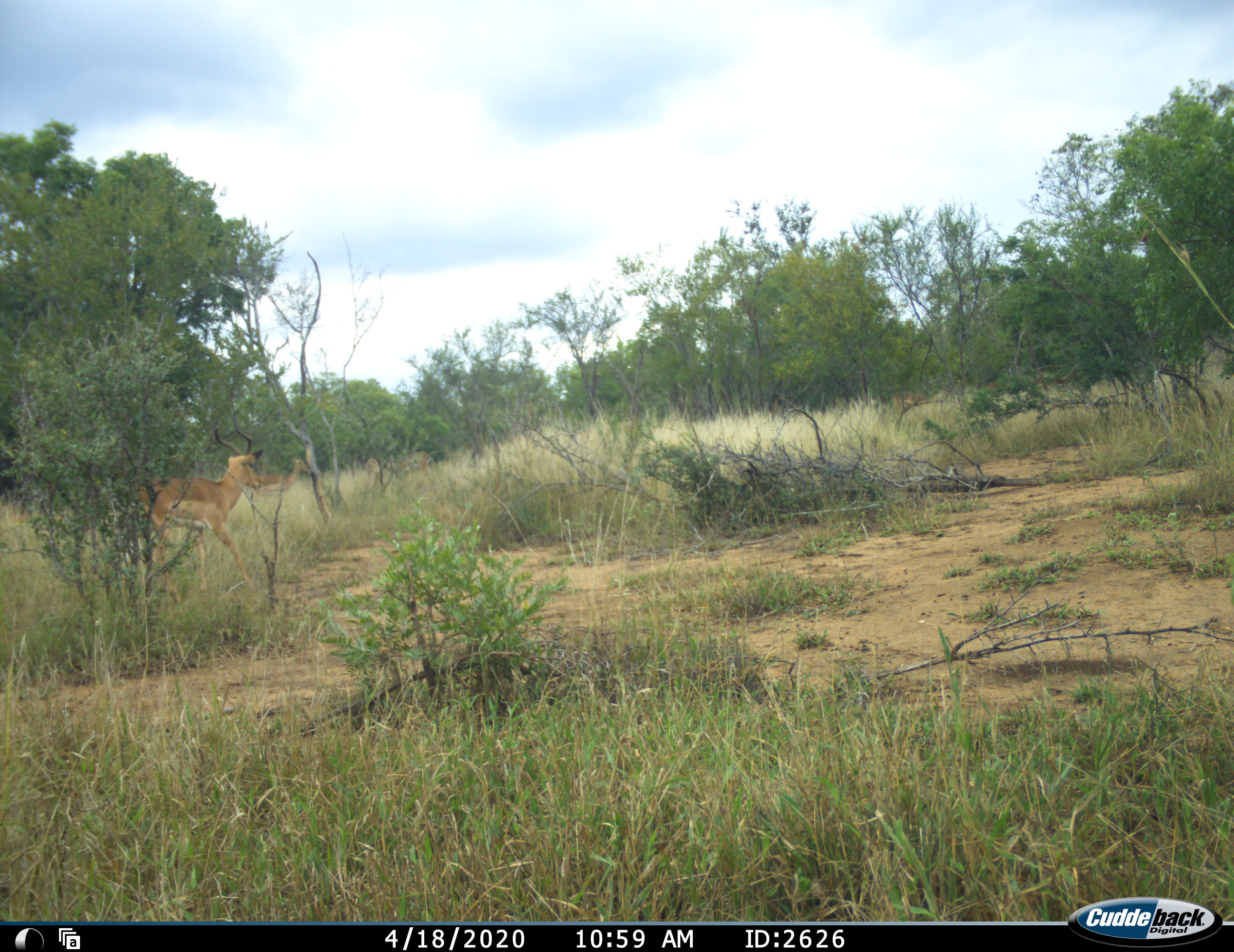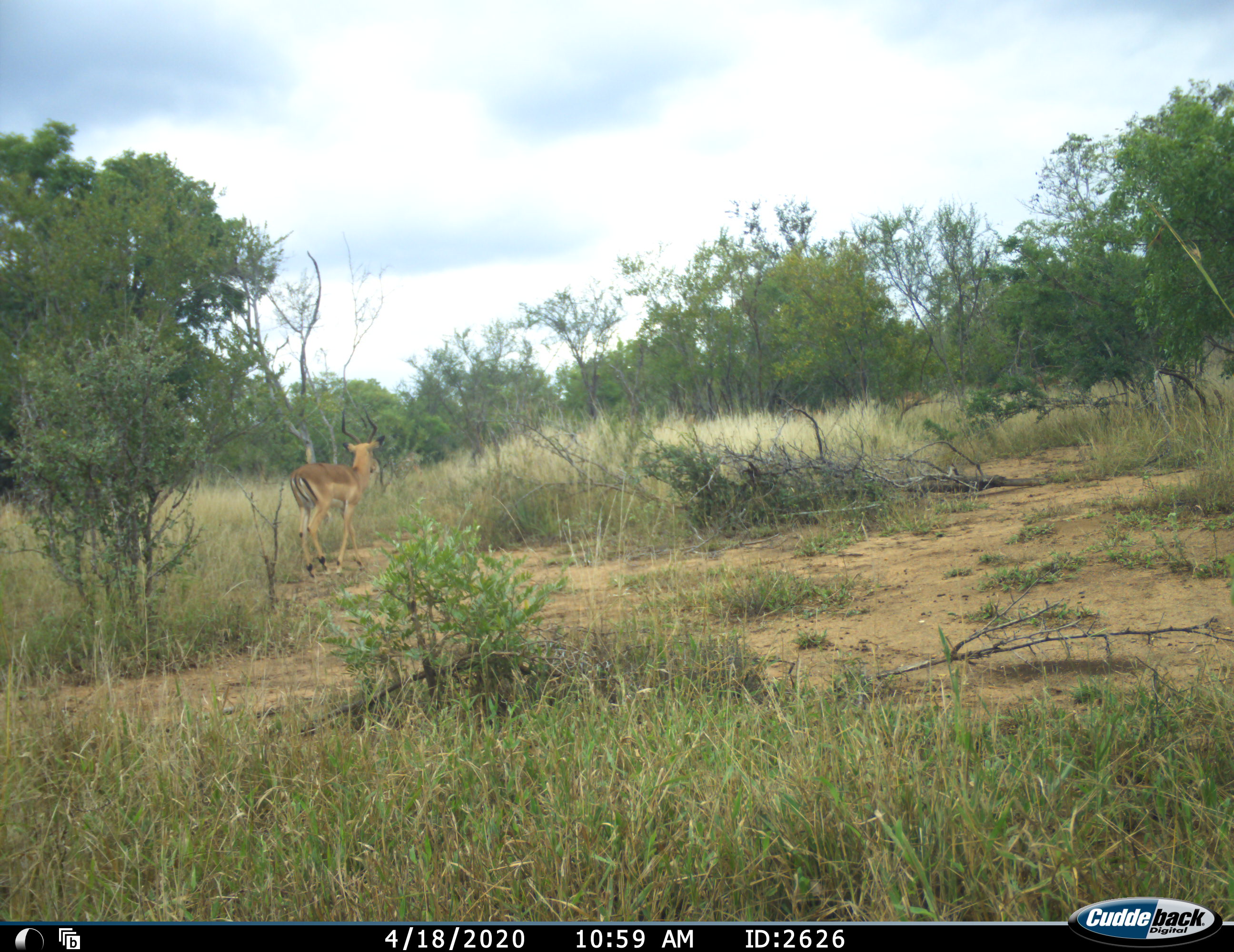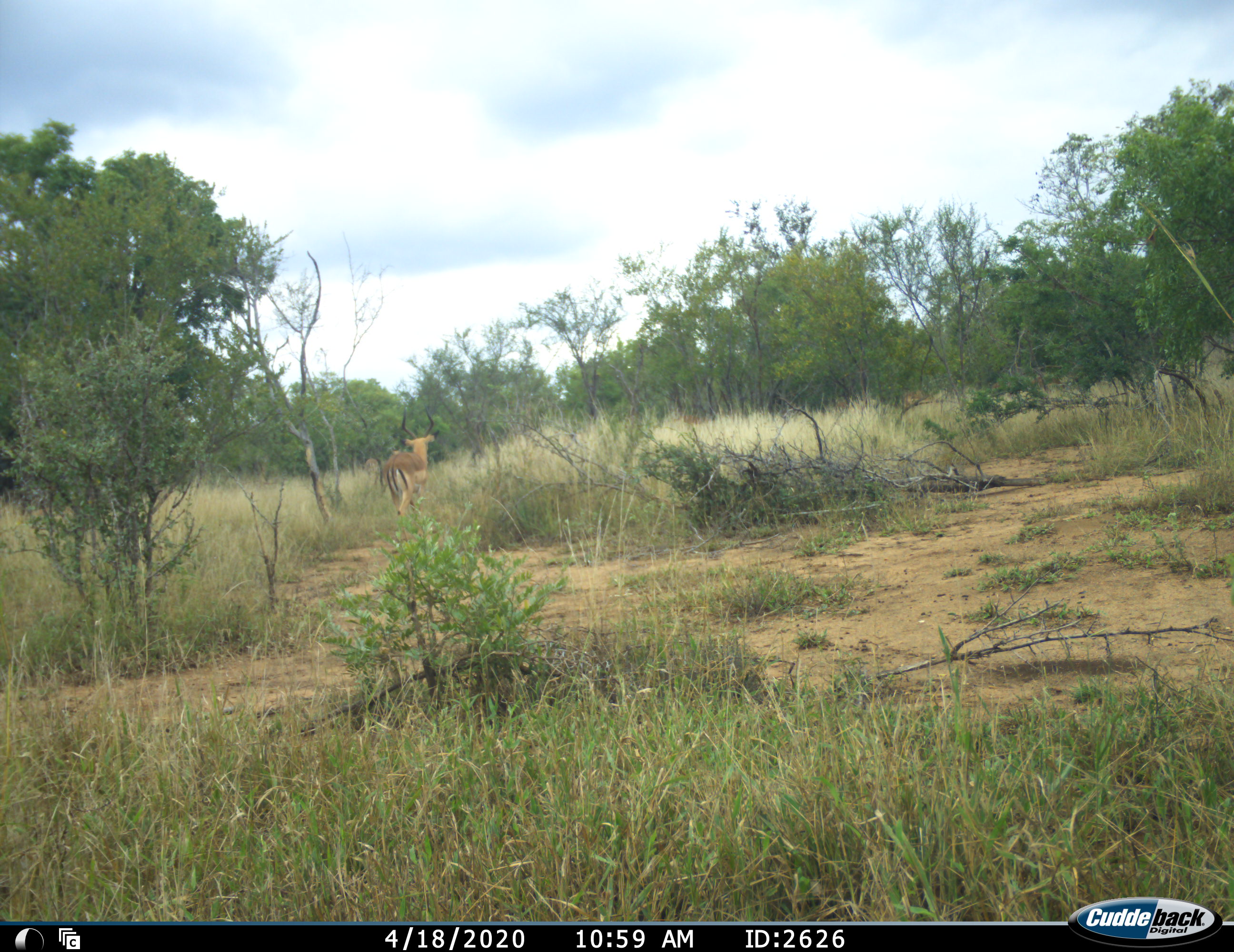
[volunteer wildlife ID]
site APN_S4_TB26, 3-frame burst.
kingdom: Animalia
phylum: Chordata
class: Mammalia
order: Artiodactyla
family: Bovidae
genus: Aepyceros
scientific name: Aepyceros melampus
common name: impala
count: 2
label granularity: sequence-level